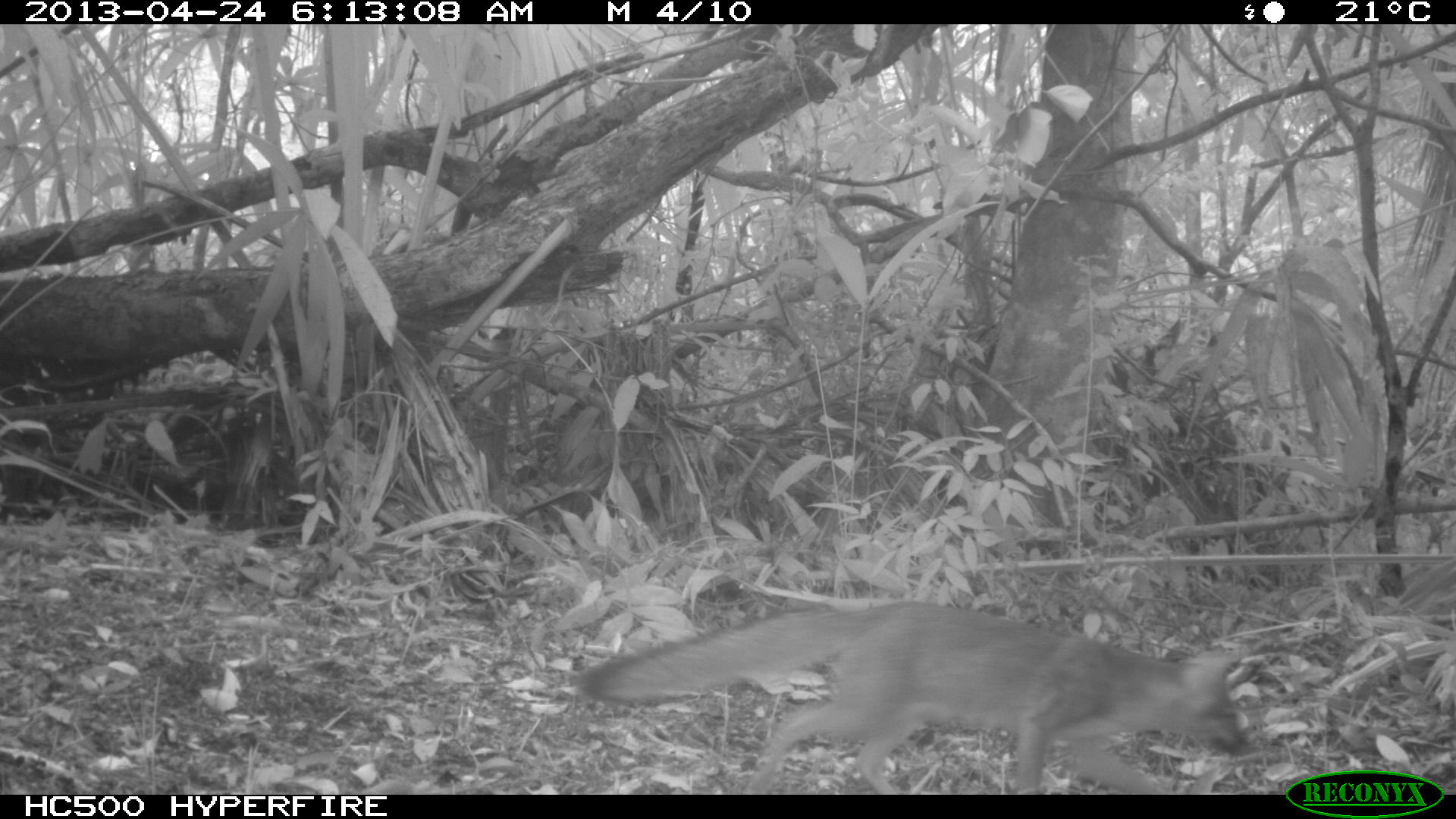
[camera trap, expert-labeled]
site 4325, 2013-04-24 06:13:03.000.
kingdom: Animalia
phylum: Chordata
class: Mammalia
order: Carnivora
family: Canidae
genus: Urocyon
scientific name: Urocyon cinereoargenteus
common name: gray fox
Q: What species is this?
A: Urocyon cinereoargenteus (gray fox).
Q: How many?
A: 1.